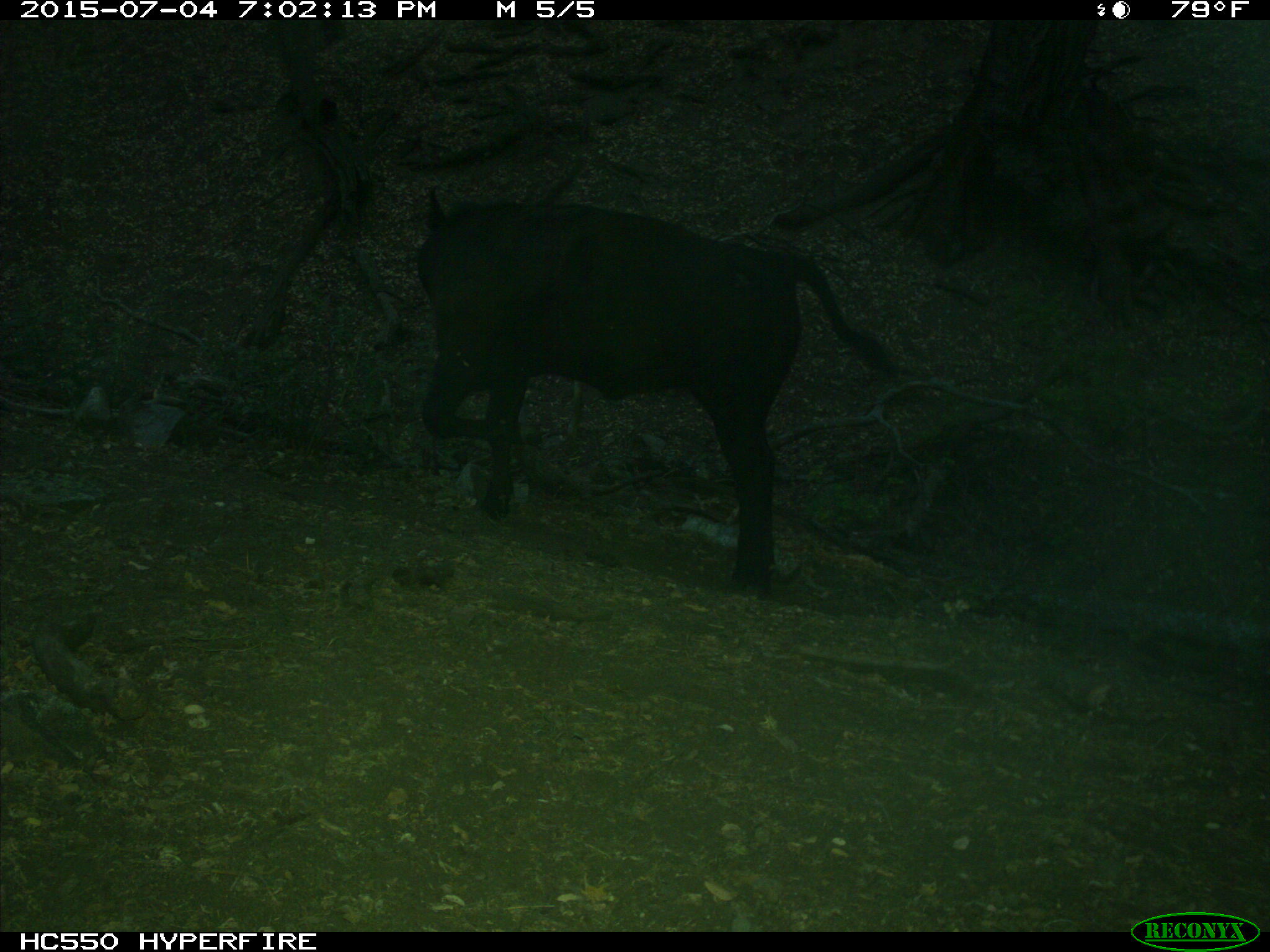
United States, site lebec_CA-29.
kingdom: Animalia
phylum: Chordata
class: Mammalia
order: Artiodactyla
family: Bovidae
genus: Bos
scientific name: Bos taurus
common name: domestic cow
Bos taurus (domestic cow).